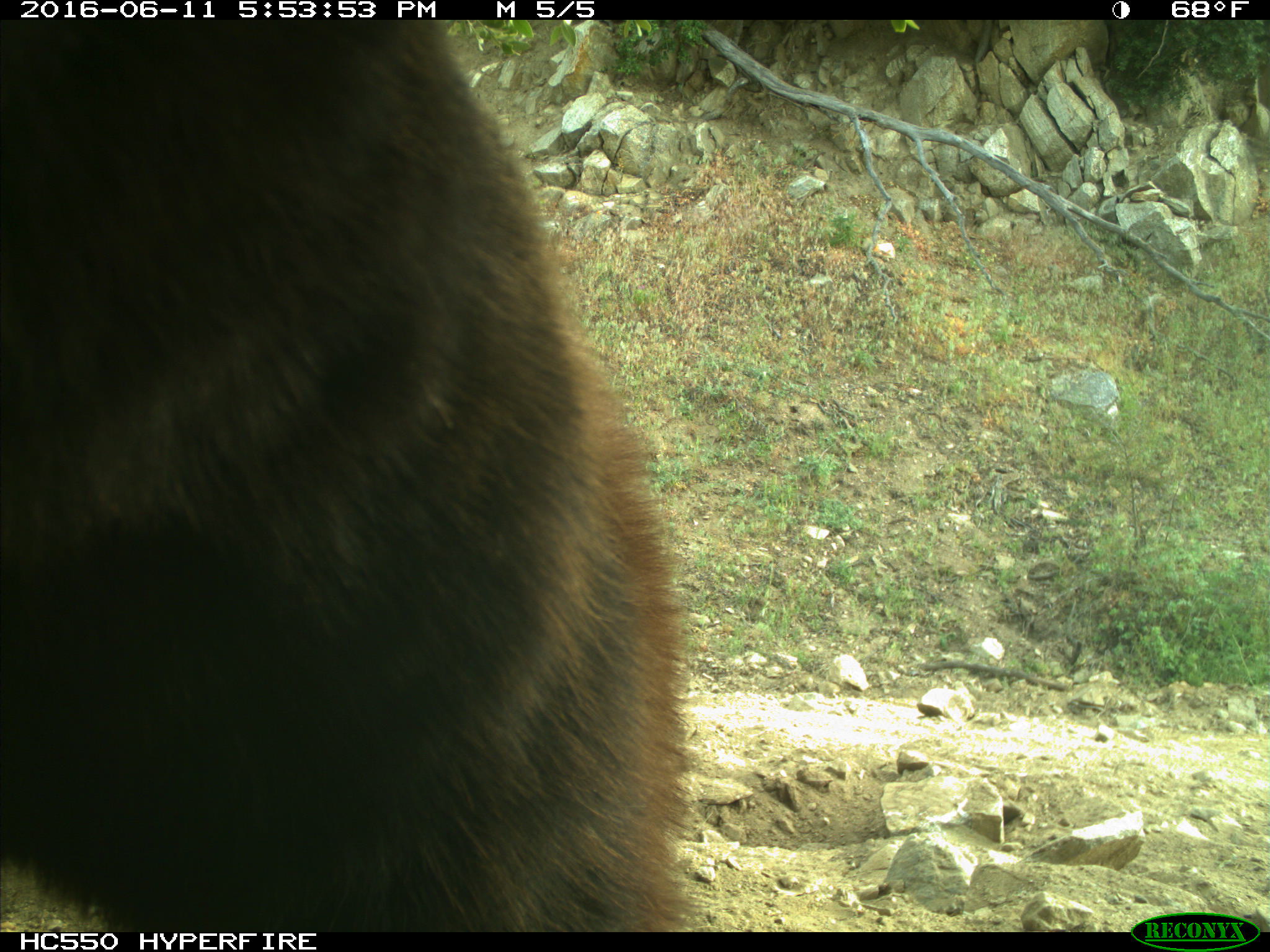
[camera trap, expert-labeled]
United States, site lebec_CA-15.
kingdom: Animalia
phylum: Chordata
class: Mammalia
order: Carnivora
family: Ursidae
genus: Ursus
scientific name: Ursus americanus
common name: american black bear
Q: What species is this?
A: Ursus americanus (american black bear).